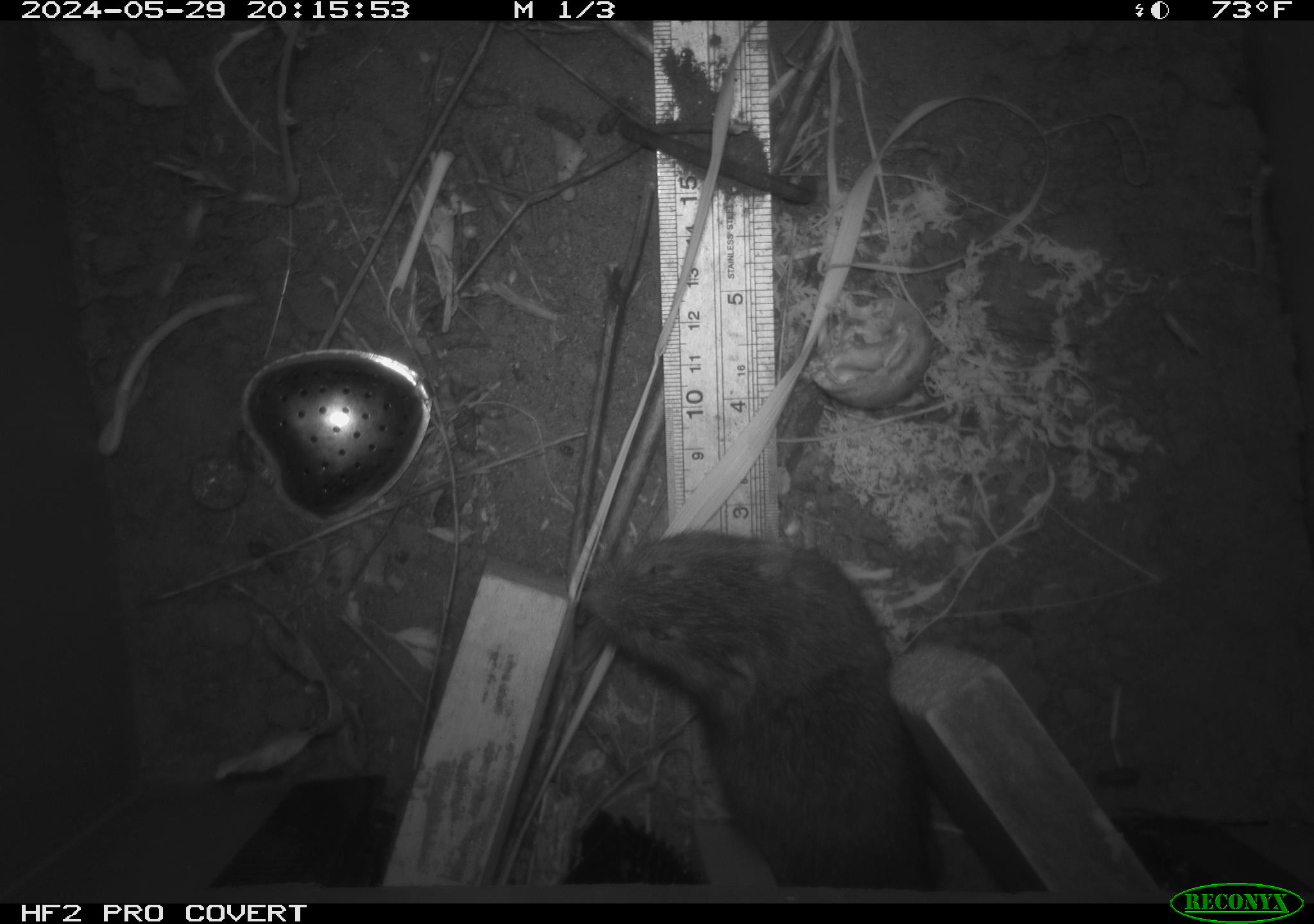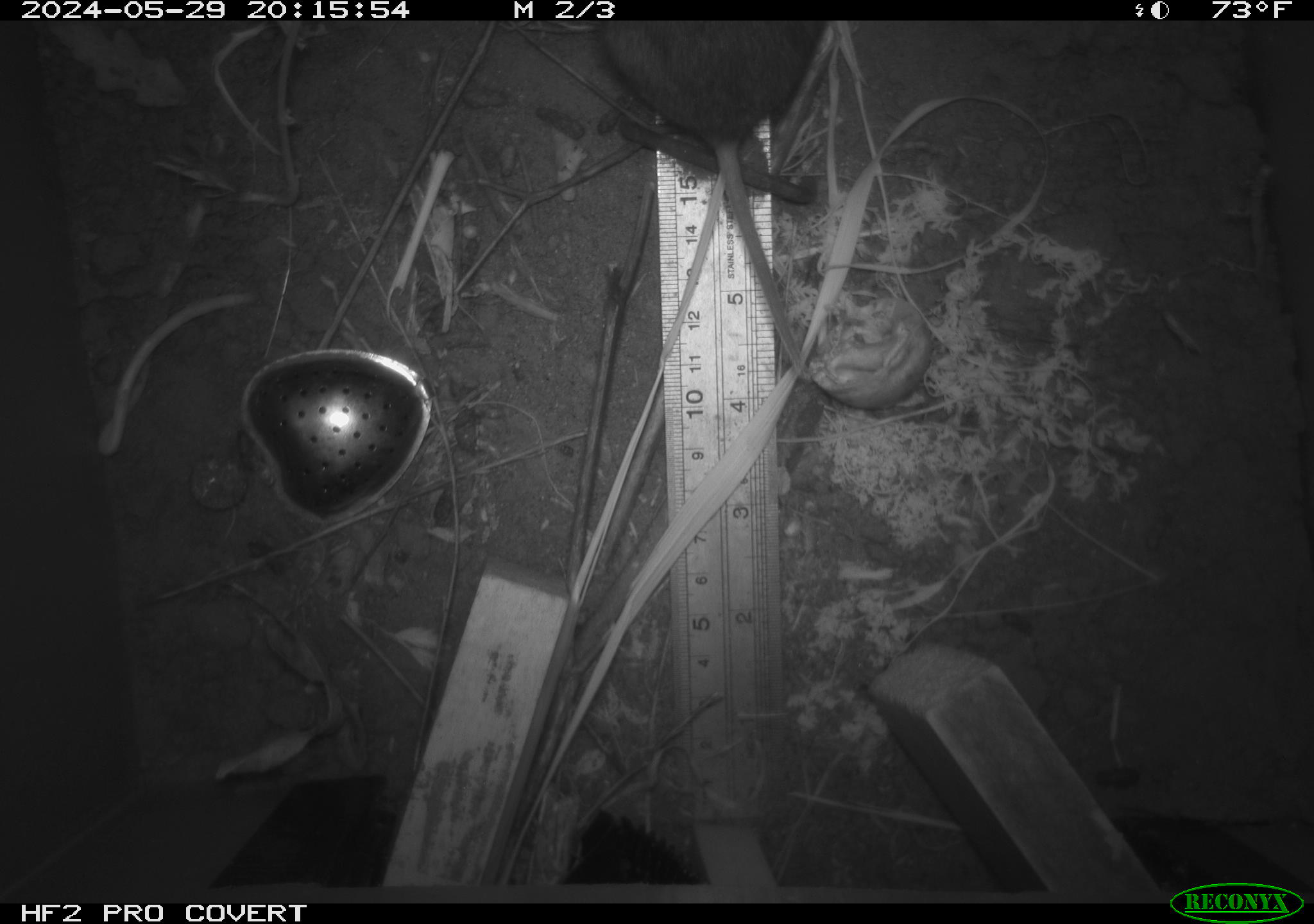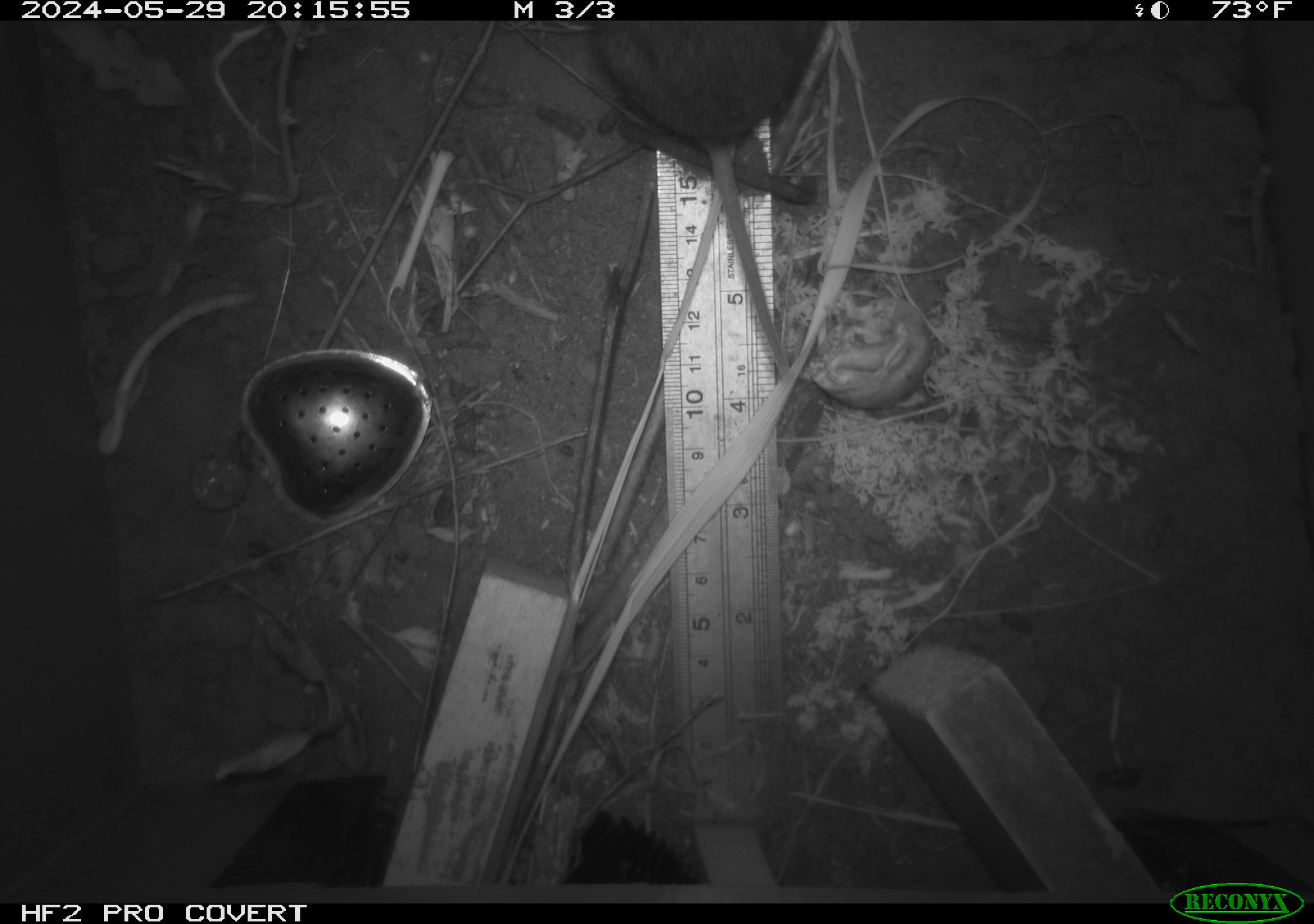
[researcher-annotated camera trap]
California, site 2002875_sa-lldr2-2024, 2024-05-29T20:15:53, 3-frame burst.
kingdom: Animalia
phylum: Chordata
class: Mammalia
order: Rodentia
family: Cricetidae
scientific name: Arvicolinae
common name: voles, lemmings, and muskrats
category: arvicolinae subfamily